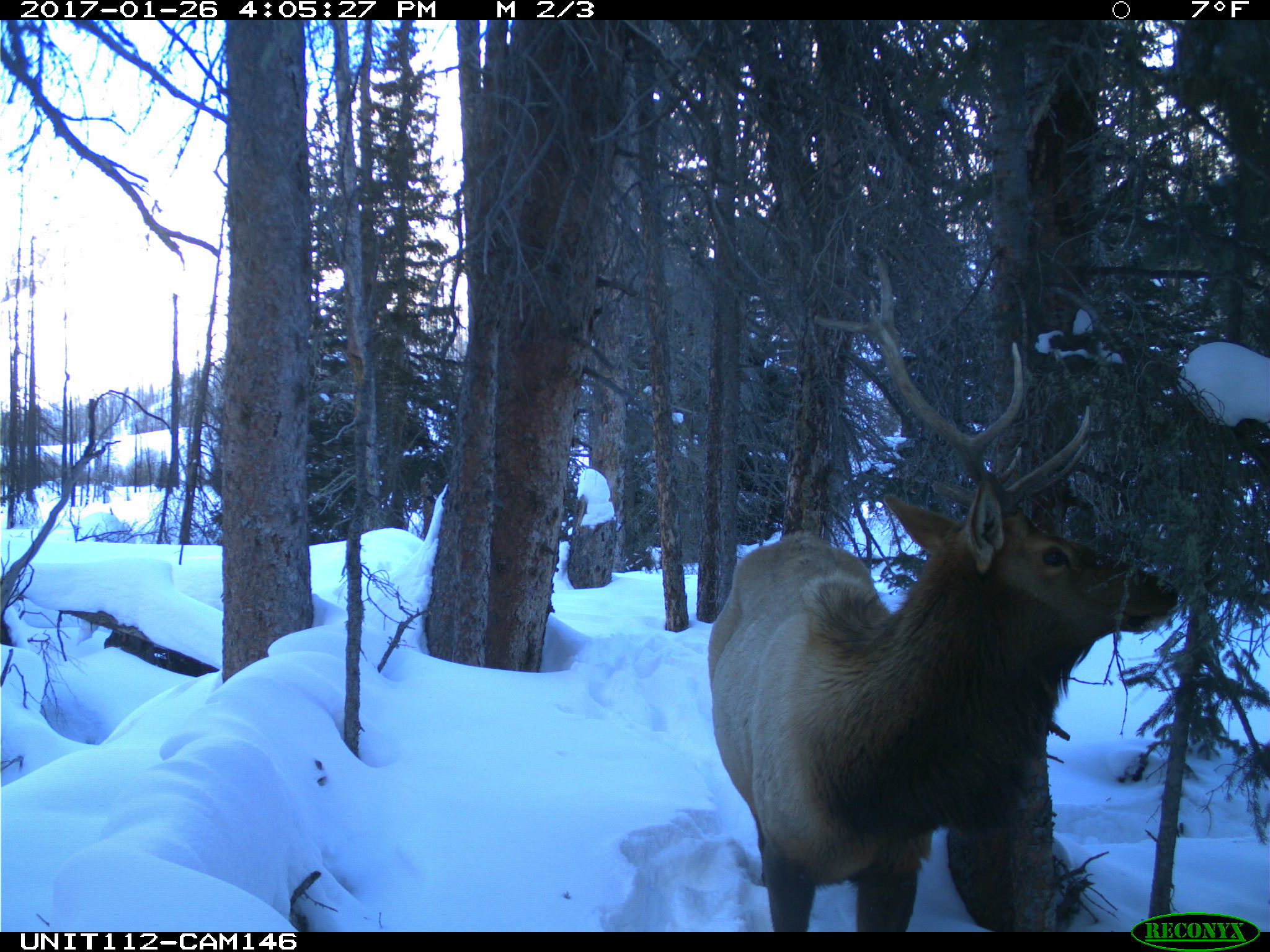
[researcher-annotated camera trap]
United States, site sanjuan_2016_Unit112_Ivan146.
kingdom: Animalia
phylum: Chordata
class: Mammalia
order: Artiodactyla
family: Cervidae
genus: Cervus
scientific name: Cervus elaphus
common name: red deer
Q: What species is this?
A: Cervus elaphus (red deer).